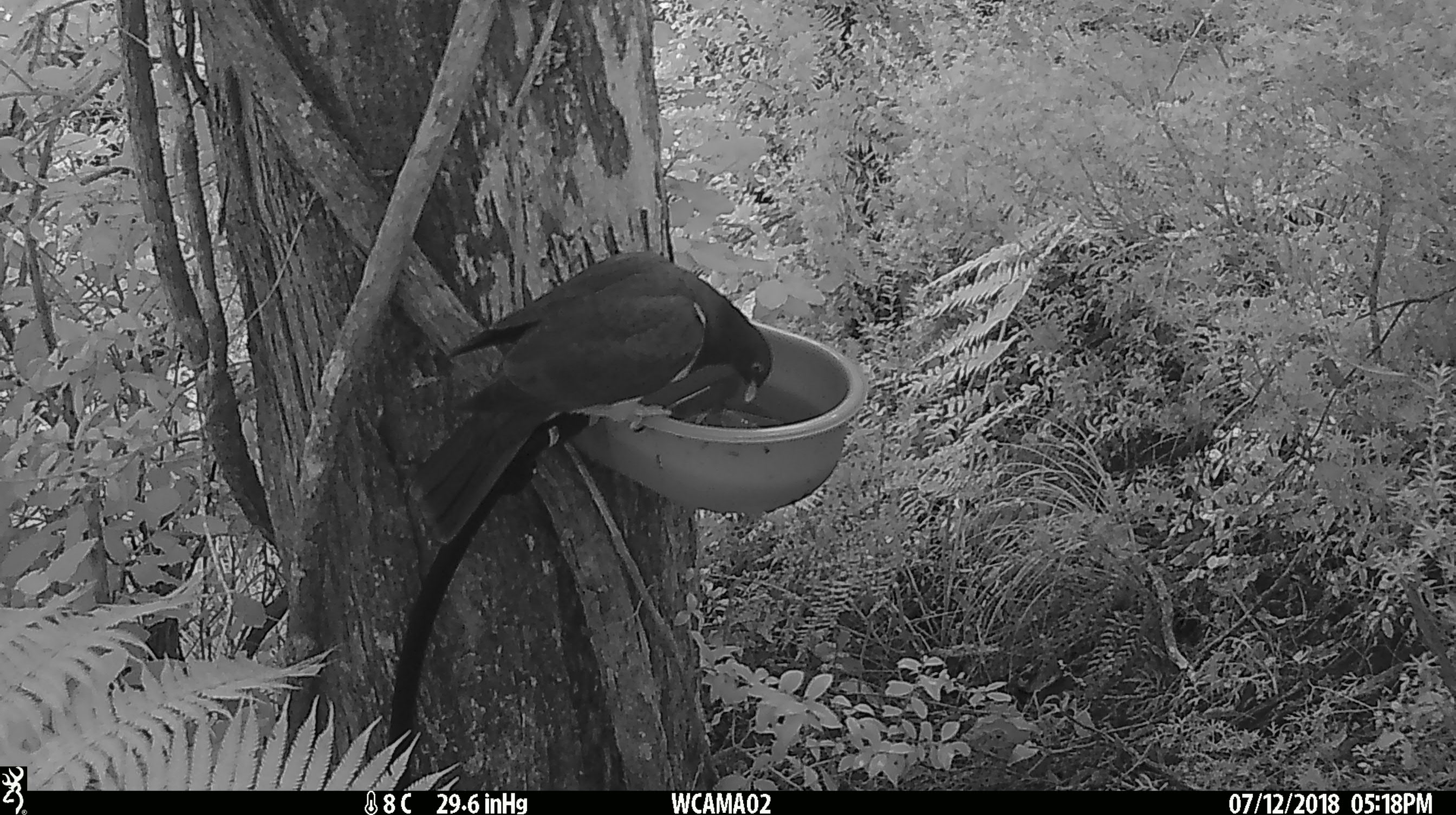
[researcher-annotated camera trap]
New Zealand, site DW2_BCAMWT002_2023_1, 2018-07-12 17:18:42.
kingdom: Animalia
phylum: Chordata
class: Aves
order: Columbiformes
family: Columbidae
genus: Hemiphaga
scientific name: Hemiphaga novaeseelandiae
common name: new zealand pigeon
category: kereru